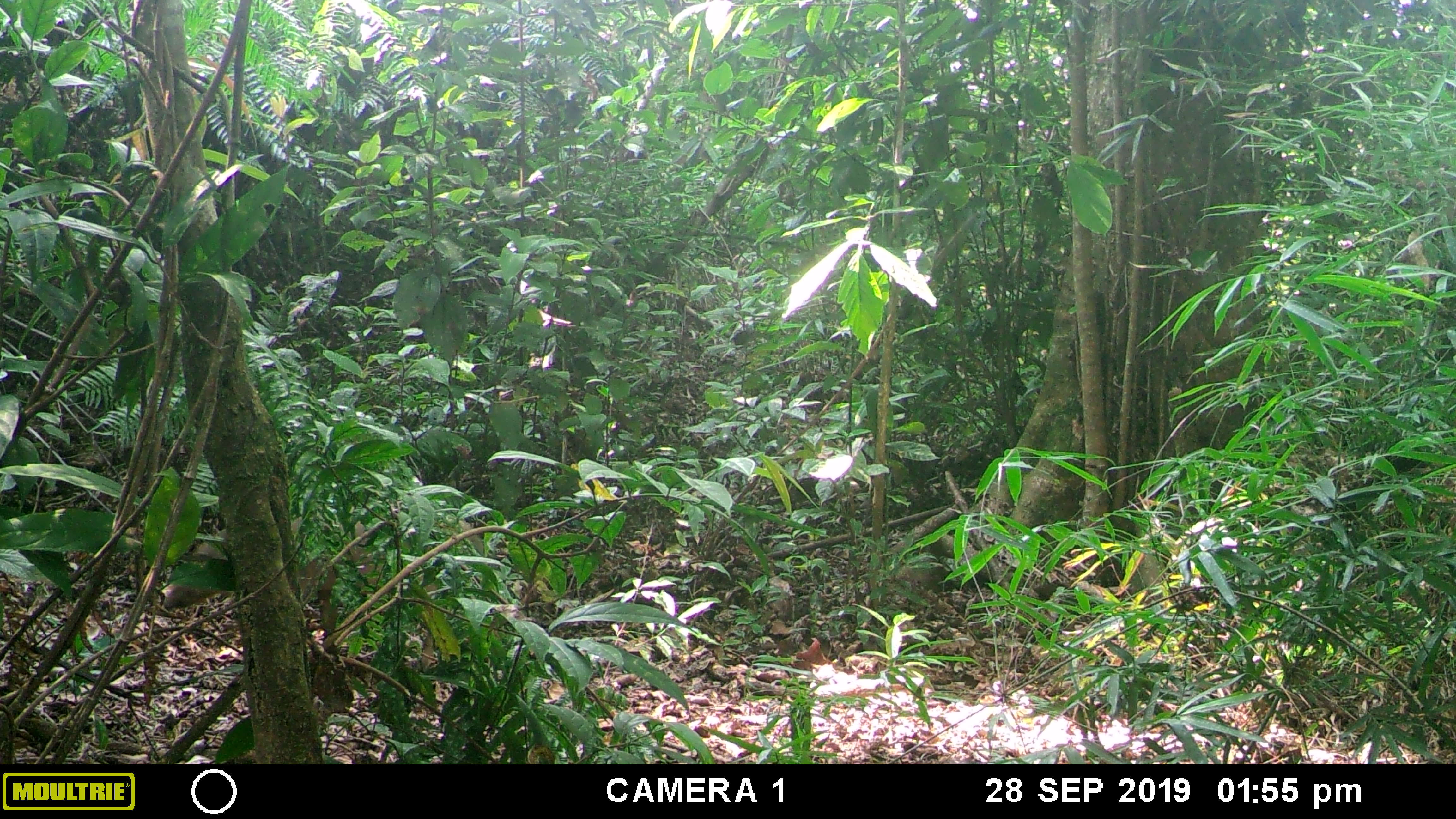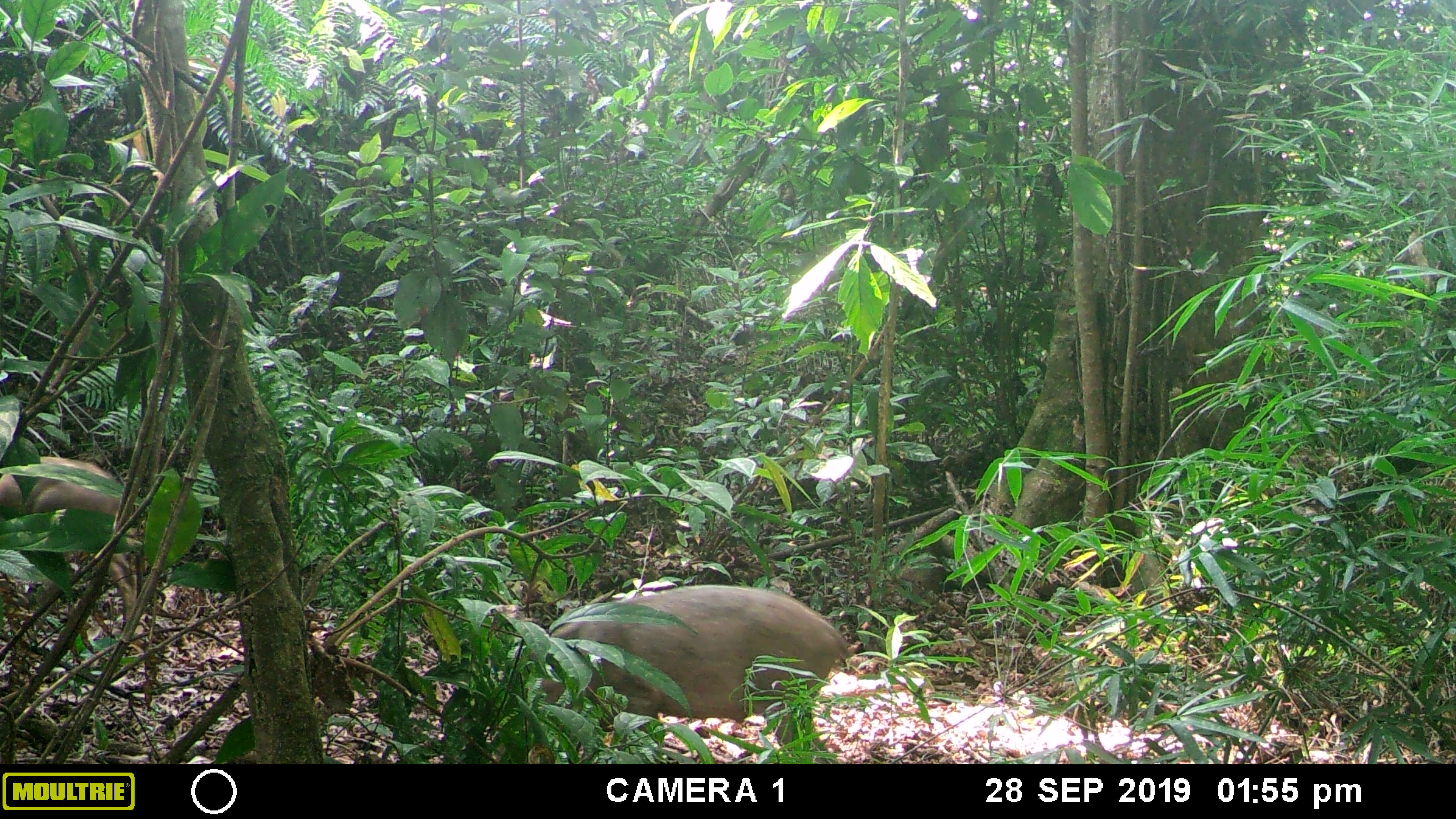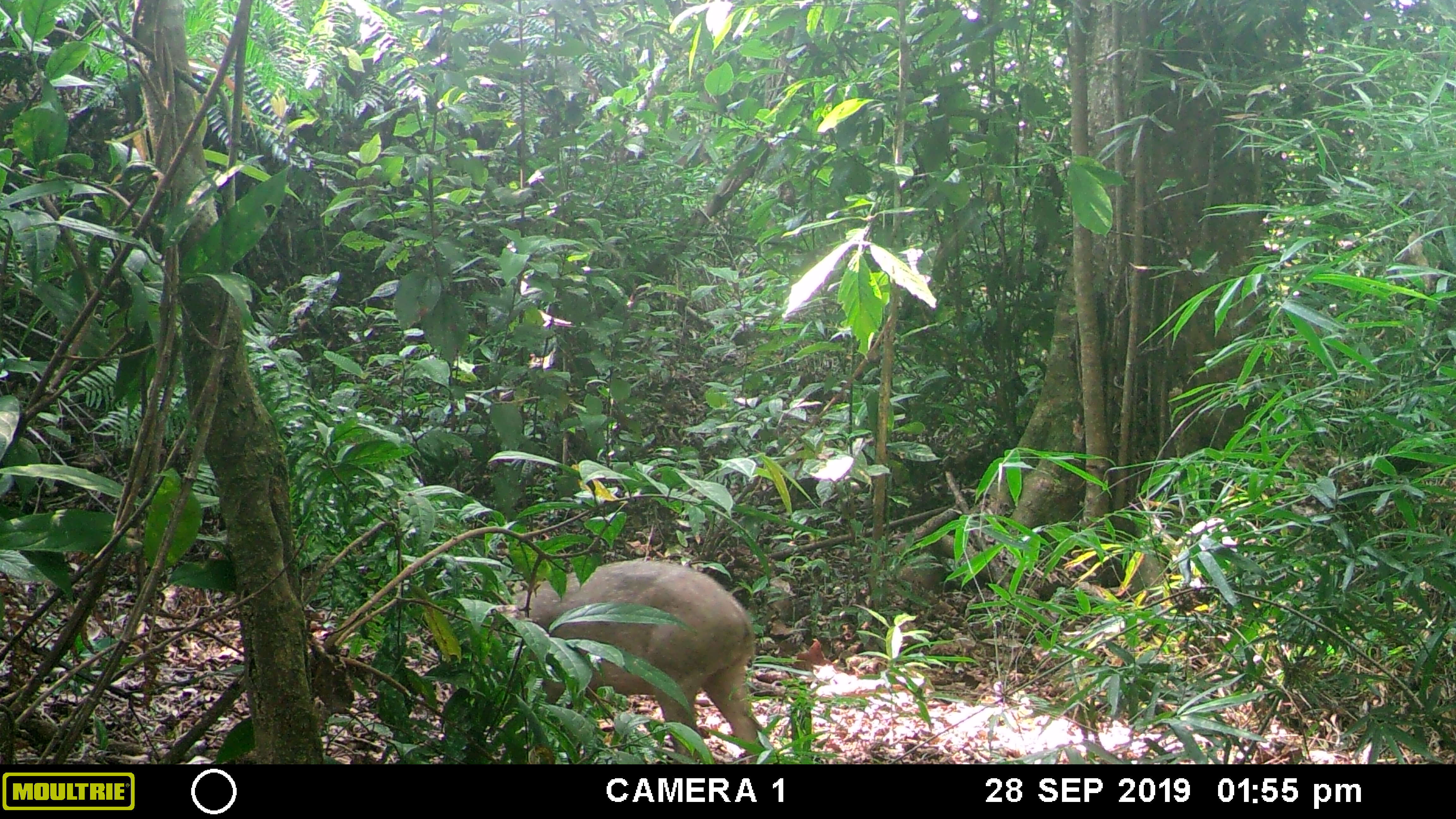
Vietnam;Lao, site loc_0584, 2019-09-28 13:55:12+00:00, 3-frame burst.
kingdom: Animalia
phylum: Chordata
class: Mammalia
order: Artiodactyla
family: Suidae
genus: Sus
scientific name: Sus scrofa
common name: eurasian wild pig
Eurasian wild pig (Sus scrofa). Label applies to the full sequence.